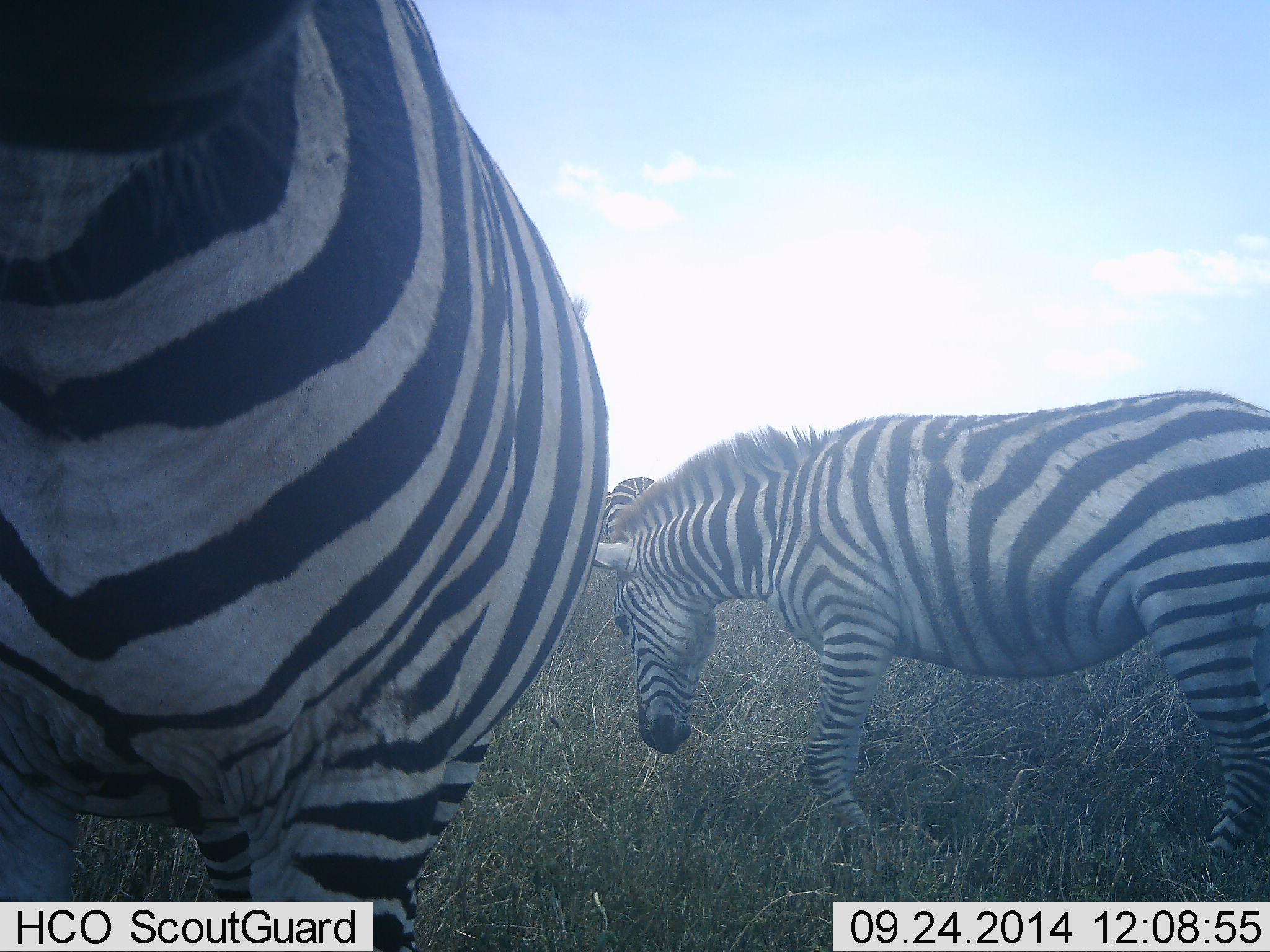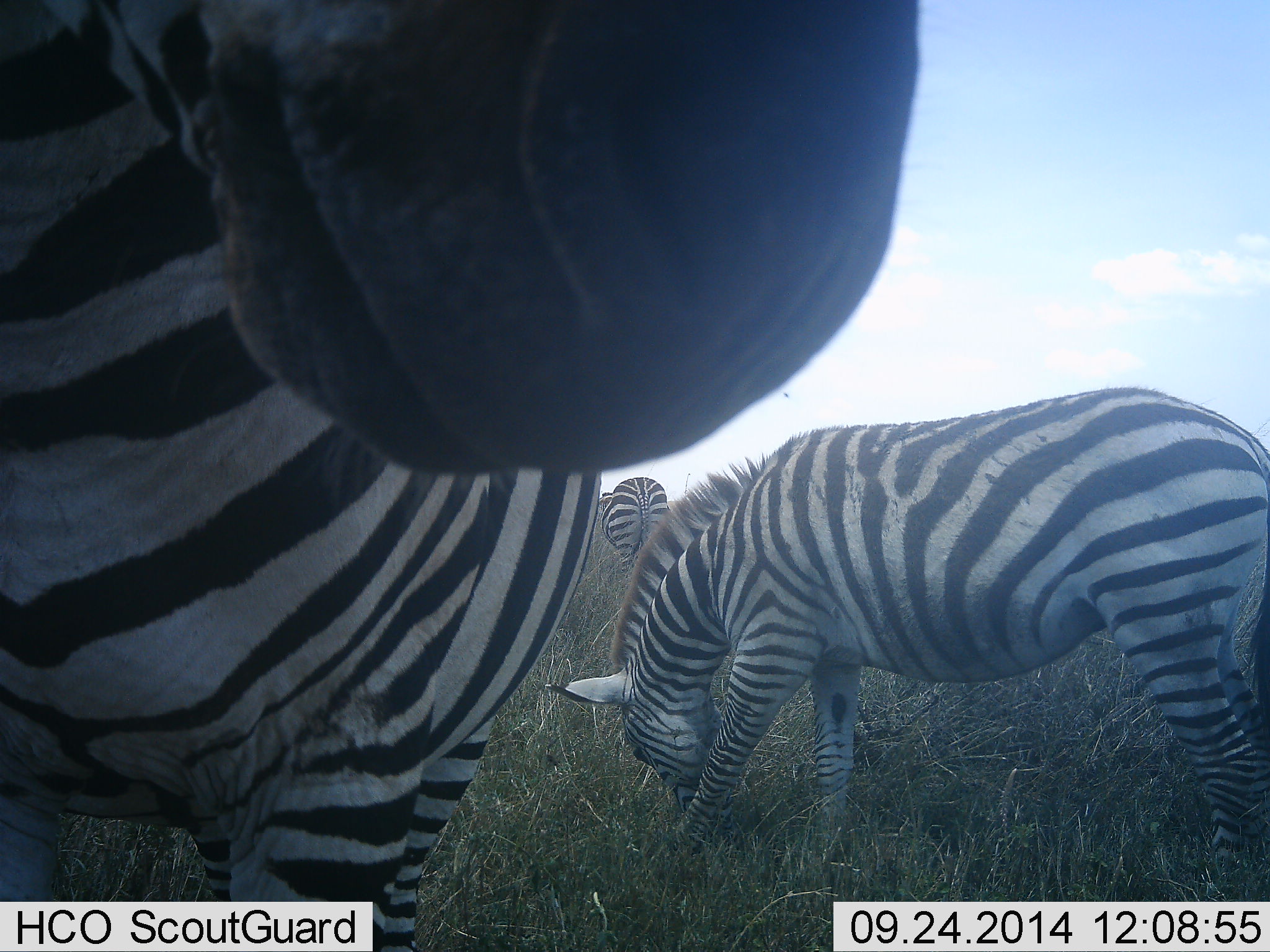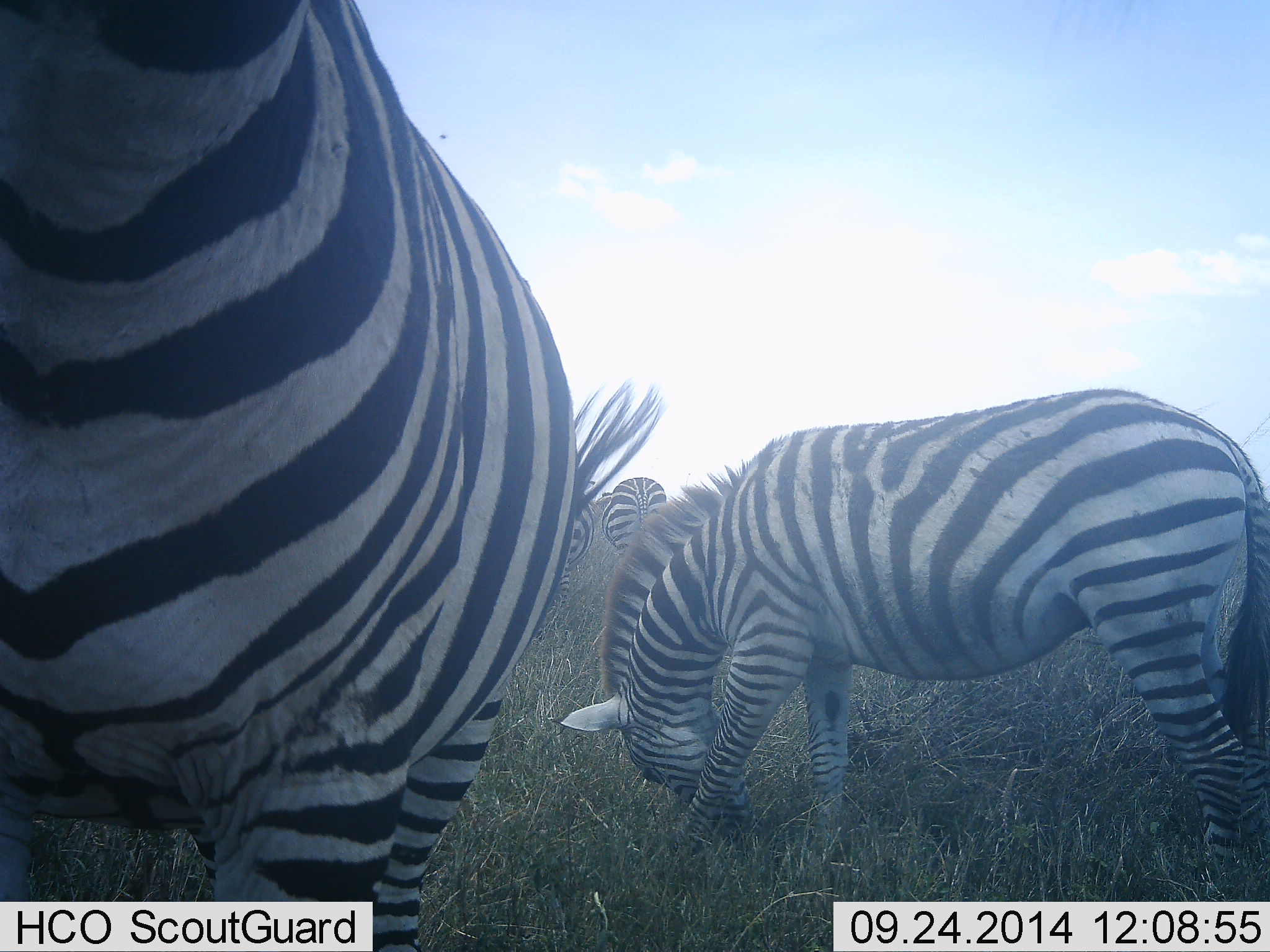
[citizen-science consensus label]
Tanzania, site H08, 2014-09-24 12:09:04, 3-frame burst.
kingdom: Animalia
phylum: Chordata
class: Mammalia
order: Perissodactyla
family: Equidae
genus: Equus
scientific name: Equus quagga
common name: plains zebra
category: zebra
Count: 3.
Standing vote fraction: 70%.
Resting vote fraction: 0%.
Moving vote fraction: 10%.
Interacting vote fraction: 40%.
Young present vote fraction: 0%.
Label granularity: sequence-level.